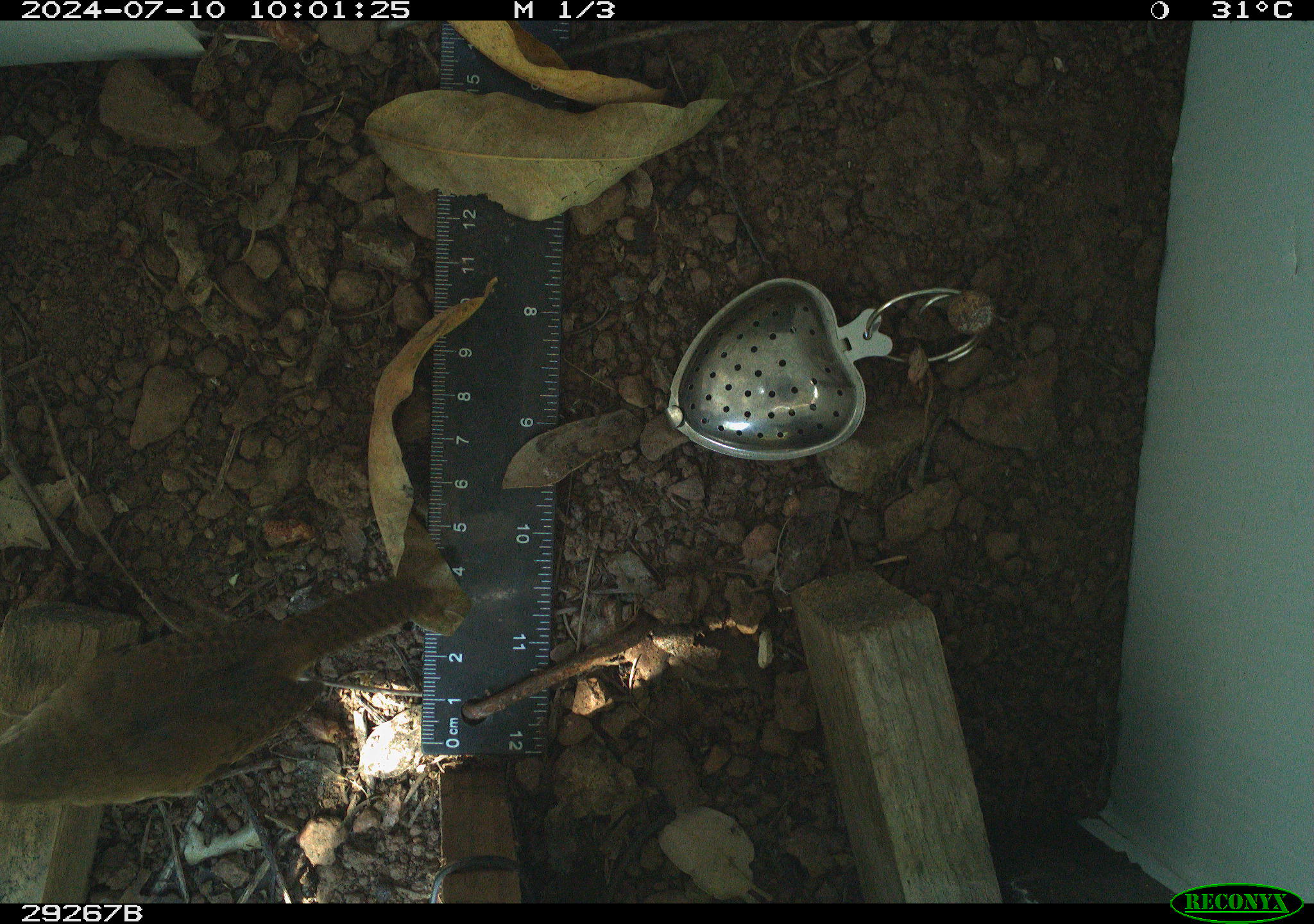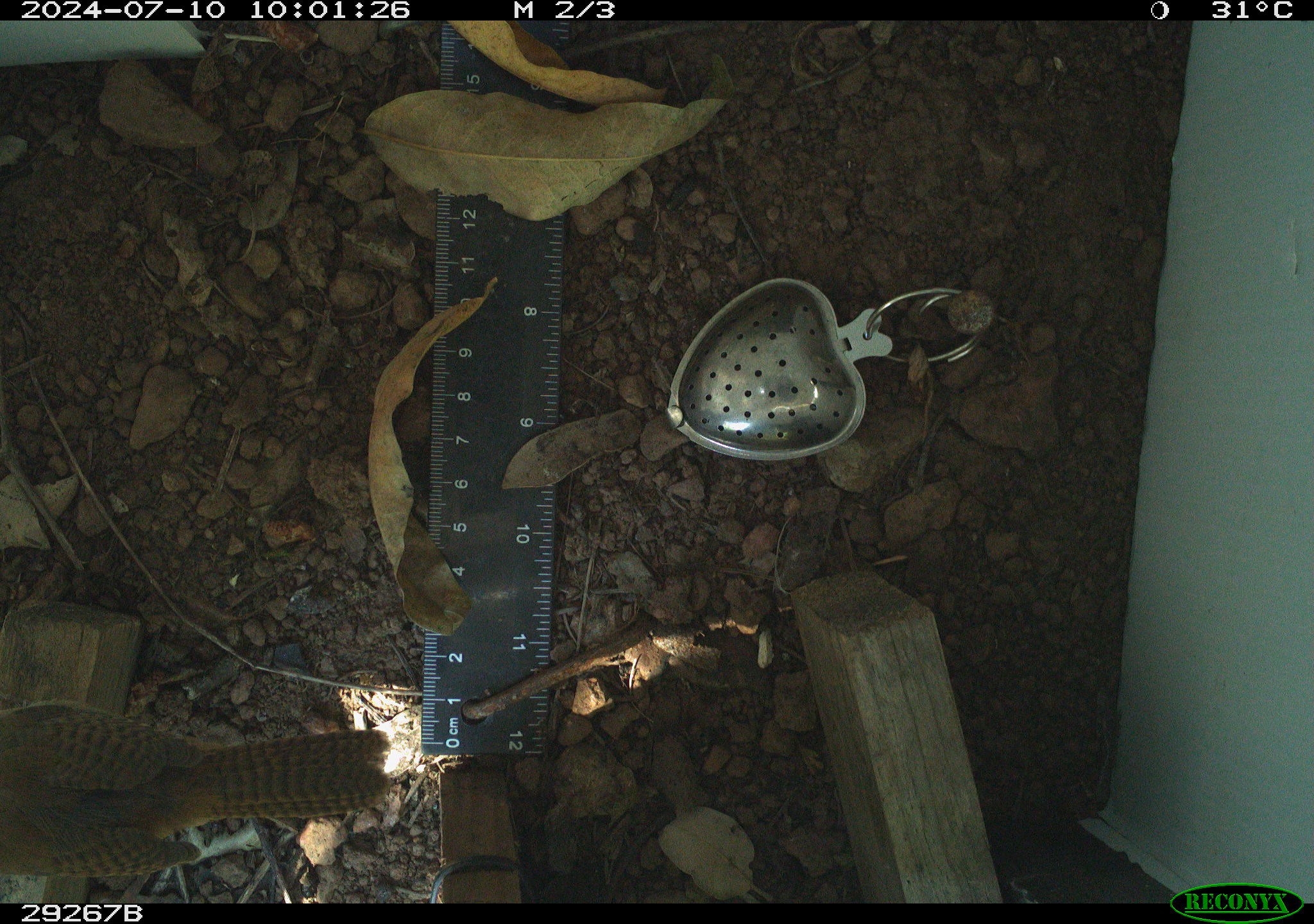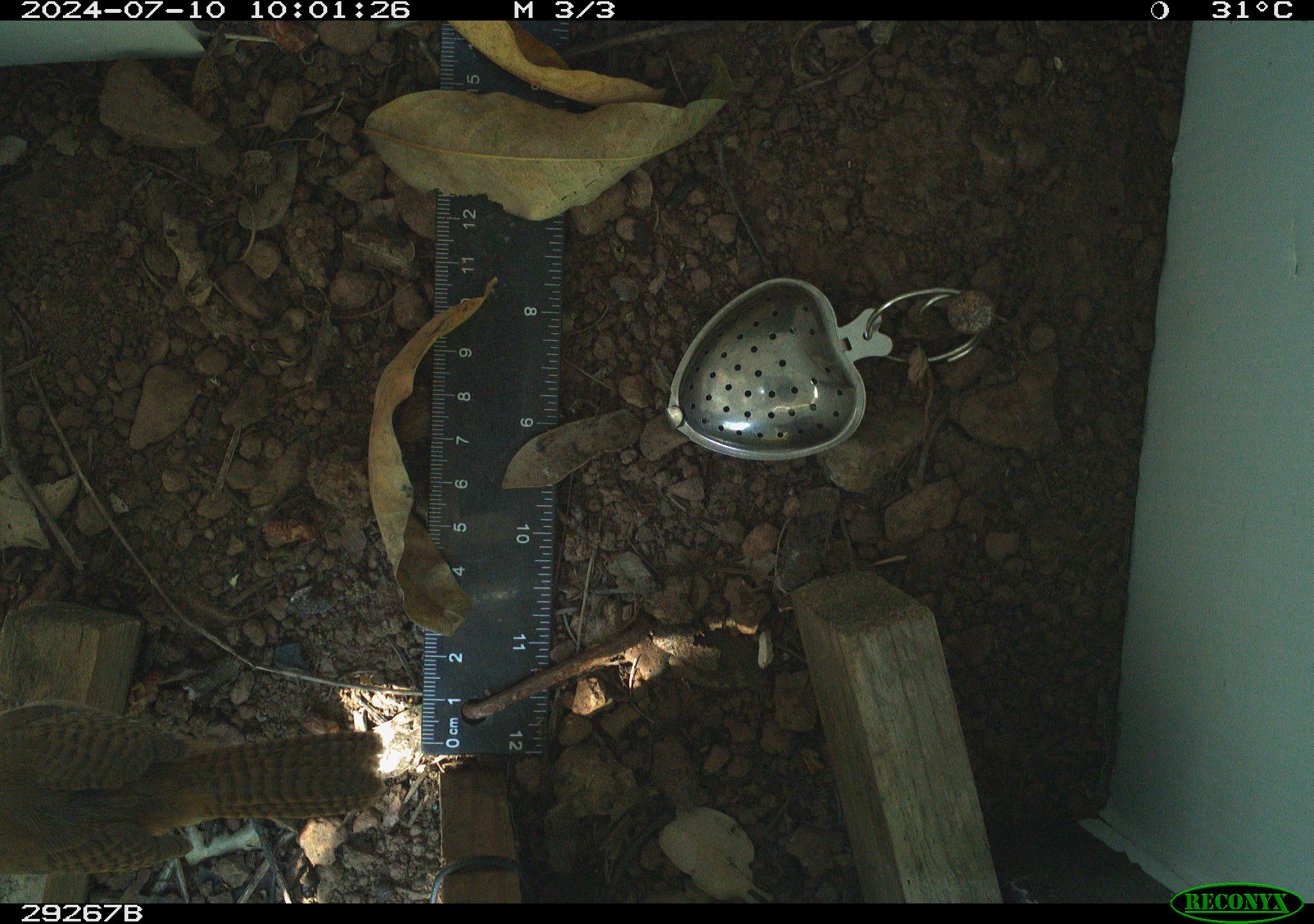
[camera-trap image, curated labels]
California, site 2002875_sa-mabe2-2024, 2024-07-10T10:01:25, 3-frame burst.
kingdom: Animalia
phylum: Chordata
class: Aves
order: Passeriformes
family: Troglodytidae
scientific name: Troglodytidae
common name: wren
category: troglodytidae family